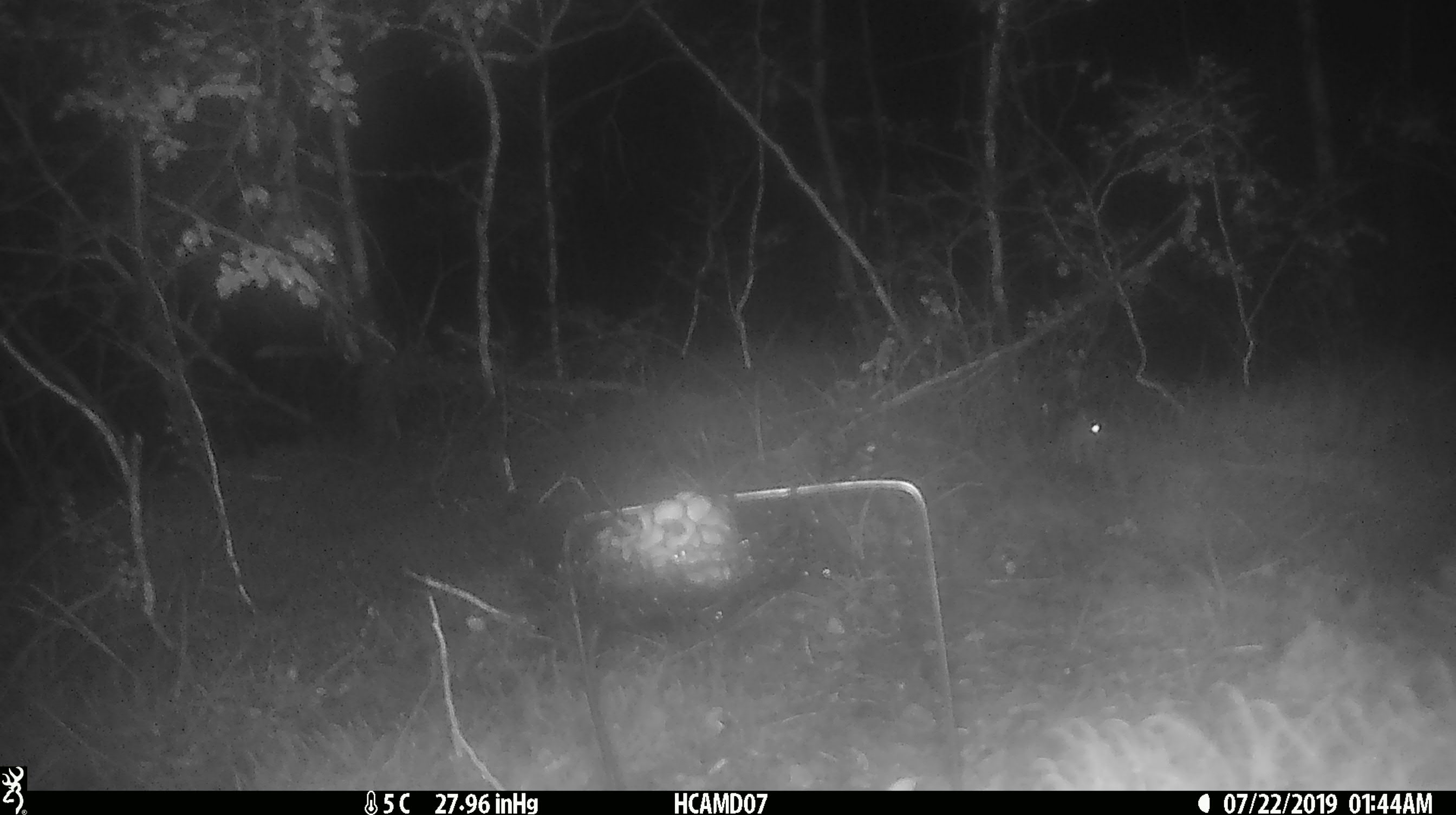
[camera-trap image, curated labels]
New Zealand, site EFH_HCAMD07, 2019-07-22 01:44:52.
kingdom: Animalia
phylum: Chordata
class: Mammalia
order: Rodentia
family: Muridae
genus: Mus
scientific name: Mus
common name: mouse